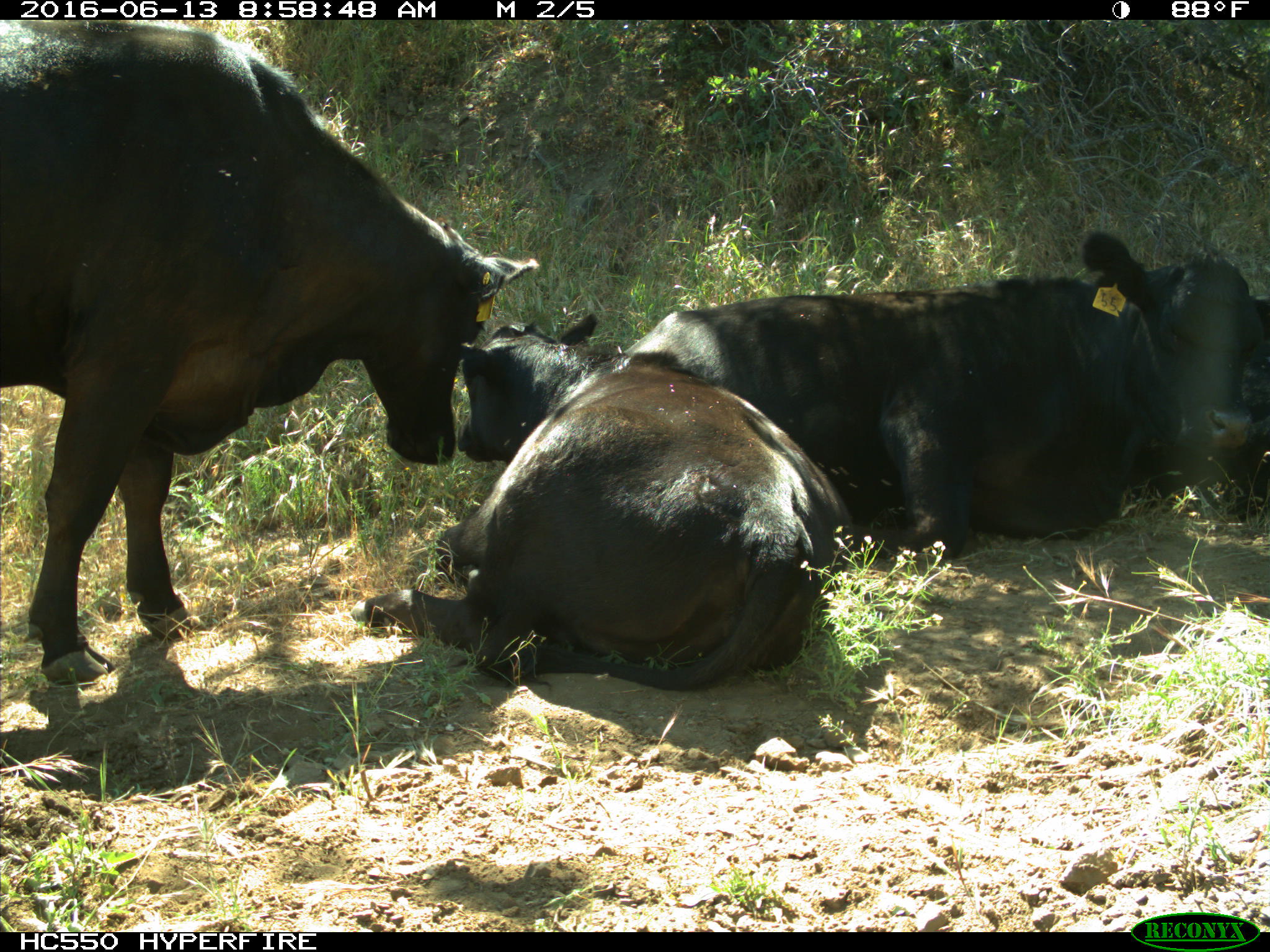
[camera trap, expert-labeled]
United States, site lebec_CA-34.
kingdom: Animalia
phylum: Chordata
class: Mammalia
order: Artiodactyla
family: Bovidae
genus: Bos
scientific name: Bos taurus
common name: domestic cow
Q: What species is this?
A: Bos taurus (domestic cow).